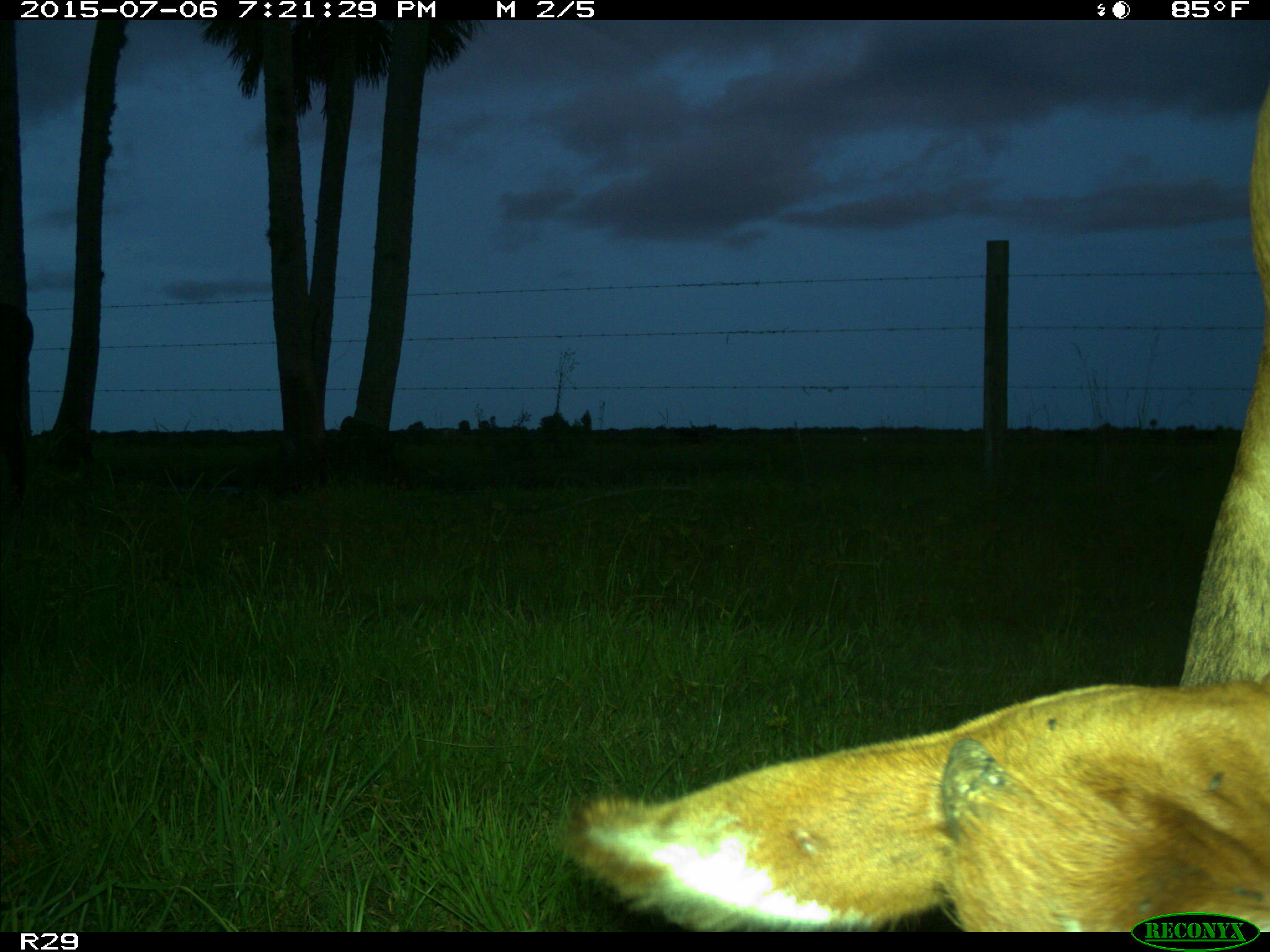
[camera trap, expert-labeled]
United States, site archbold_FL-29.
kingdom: Animalia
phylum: Chordata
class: Mammalia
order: Artiodactyla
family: Bovidae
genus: Bos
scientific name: Bos taurus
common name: domestic cow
Bos taurus (domestic cow).